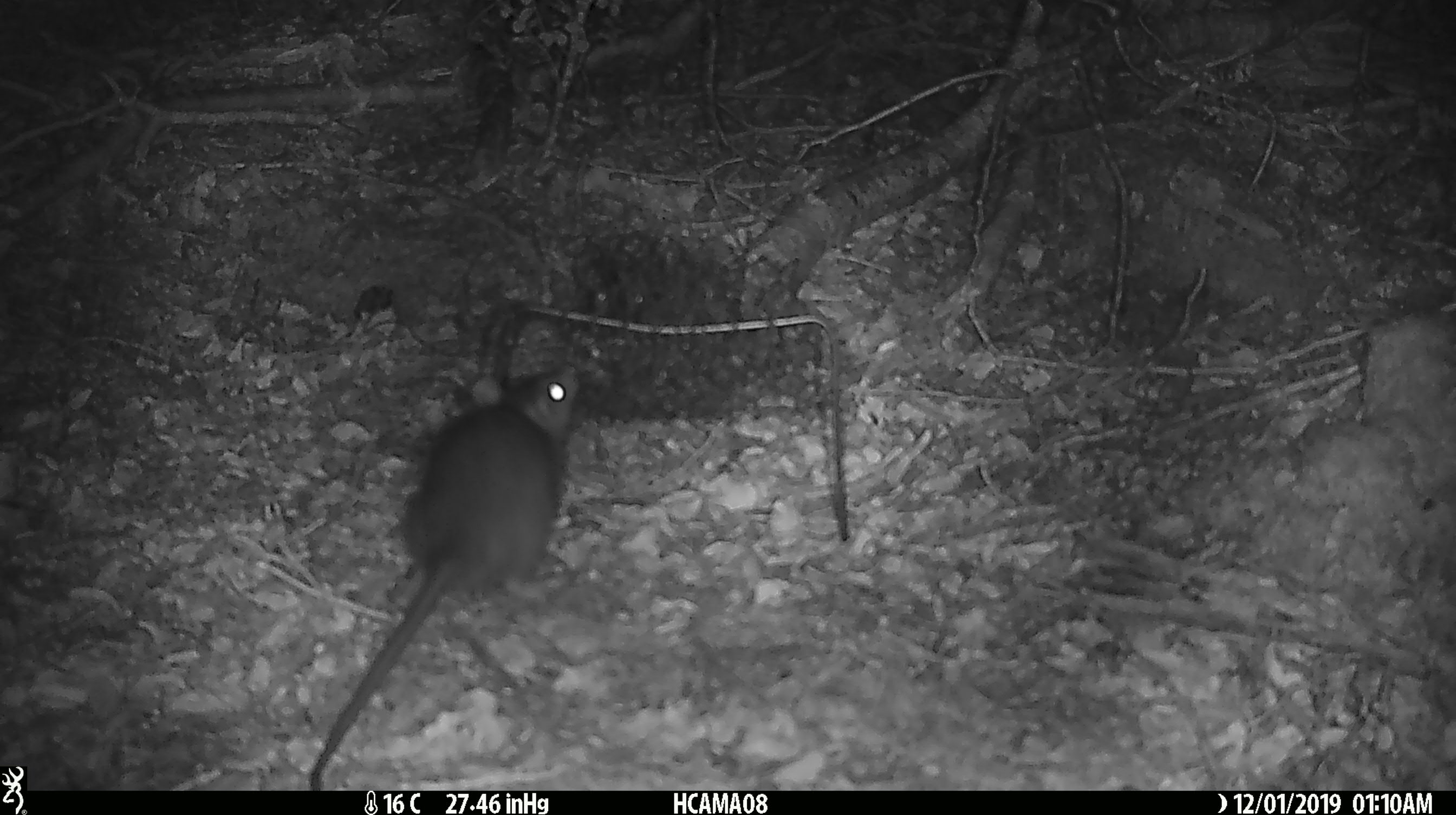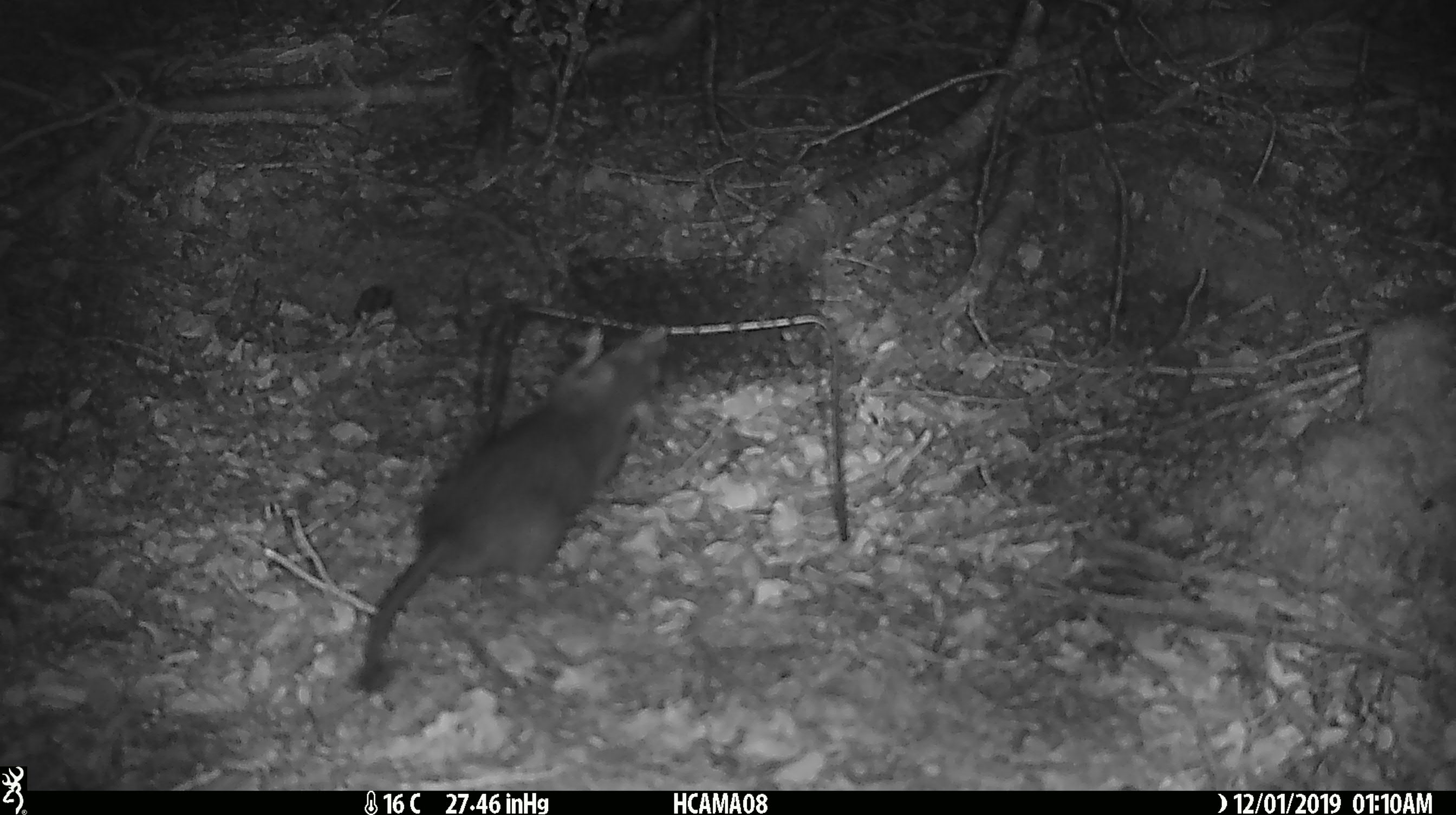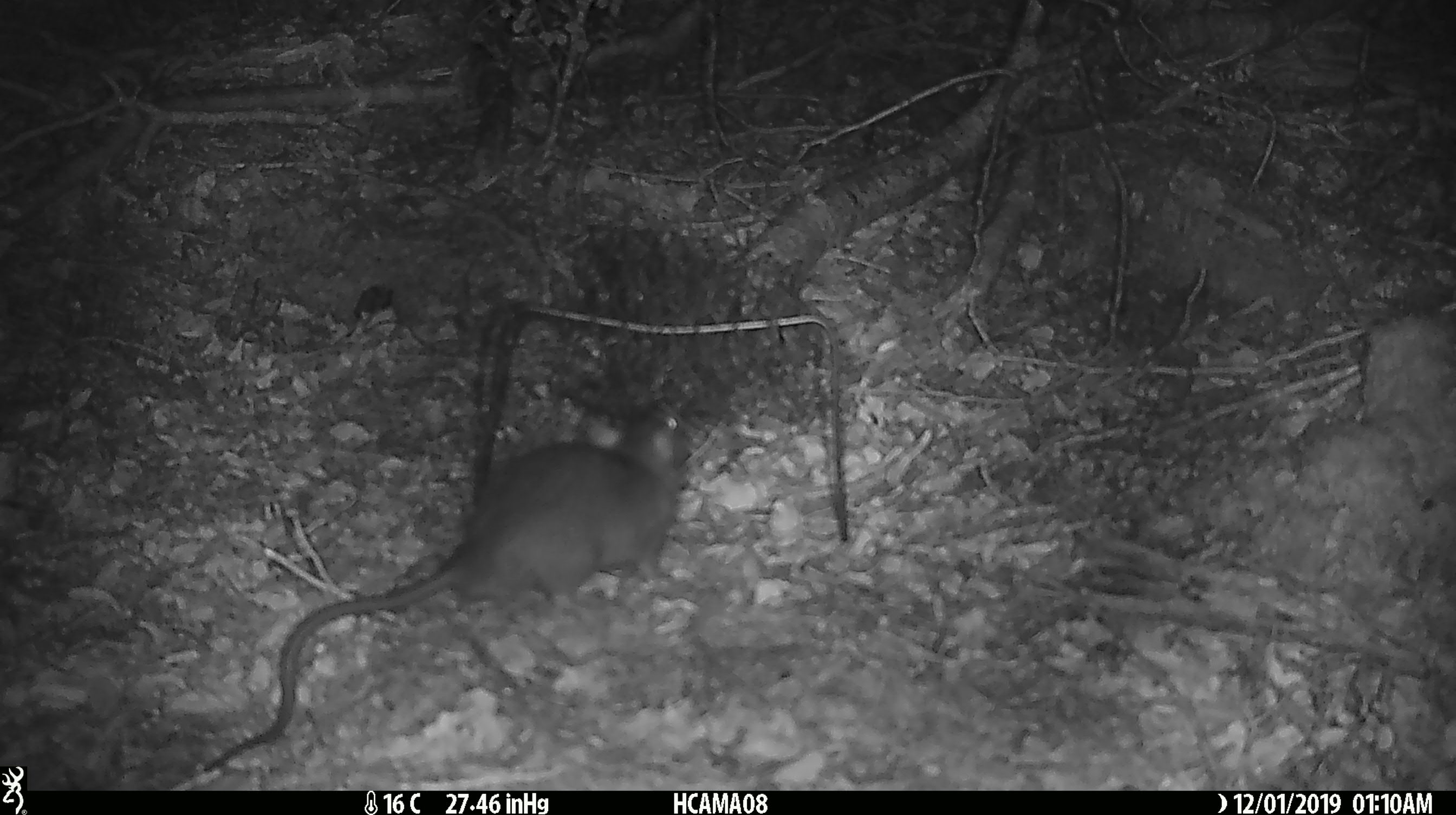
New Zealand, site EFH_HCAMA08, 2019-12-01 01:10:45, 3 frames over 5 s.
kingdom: Animalia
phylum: Chordata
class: Mammalia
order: Rodentia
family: Muridae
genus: Rattus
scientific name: Rattus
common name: rat